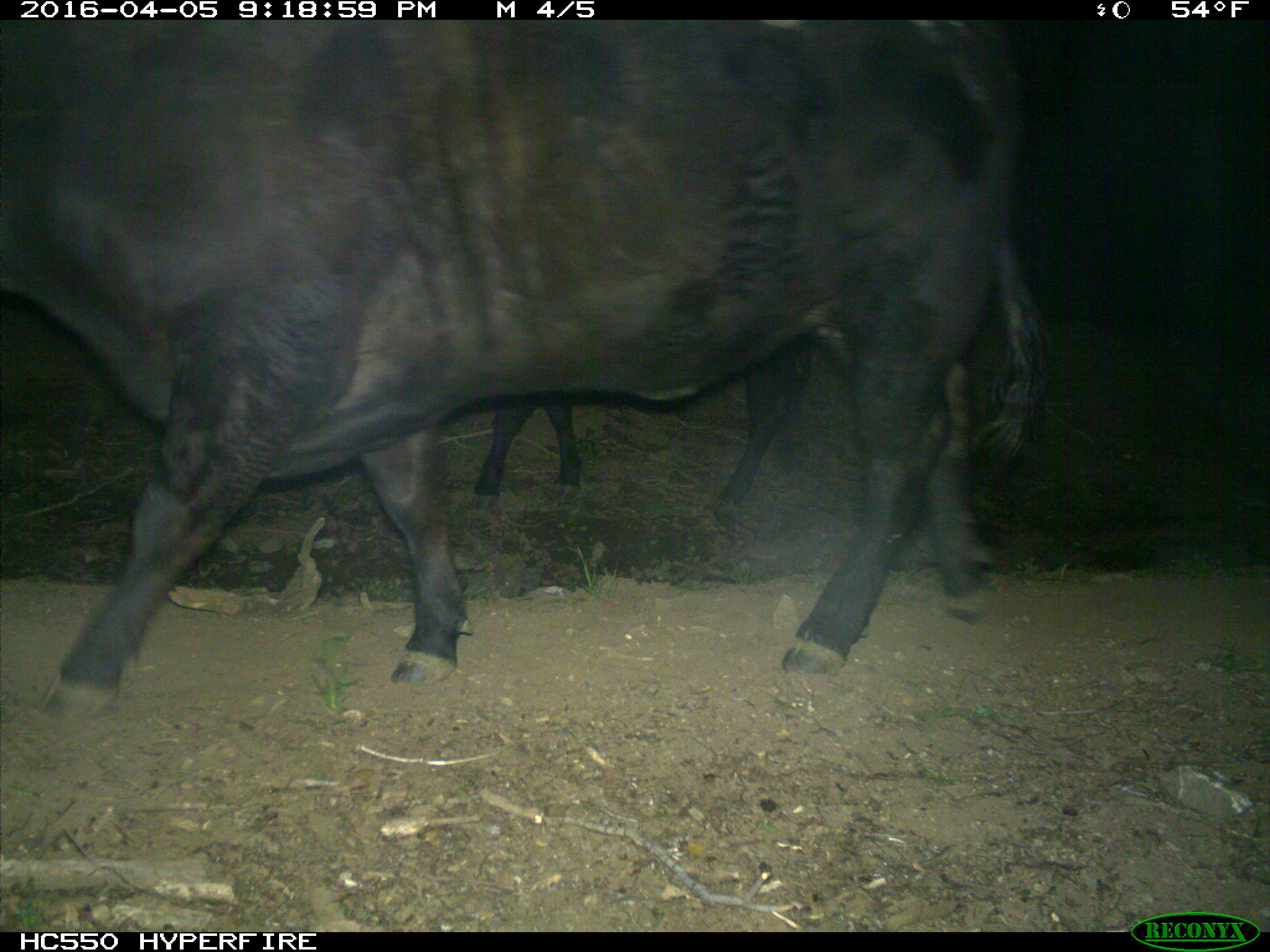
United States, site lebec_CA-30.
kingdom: Animalia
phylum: Chordata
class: Mammalia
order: Artiodactyla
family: Bovidae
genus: Bos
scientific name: Bos taurus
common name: domestic cow